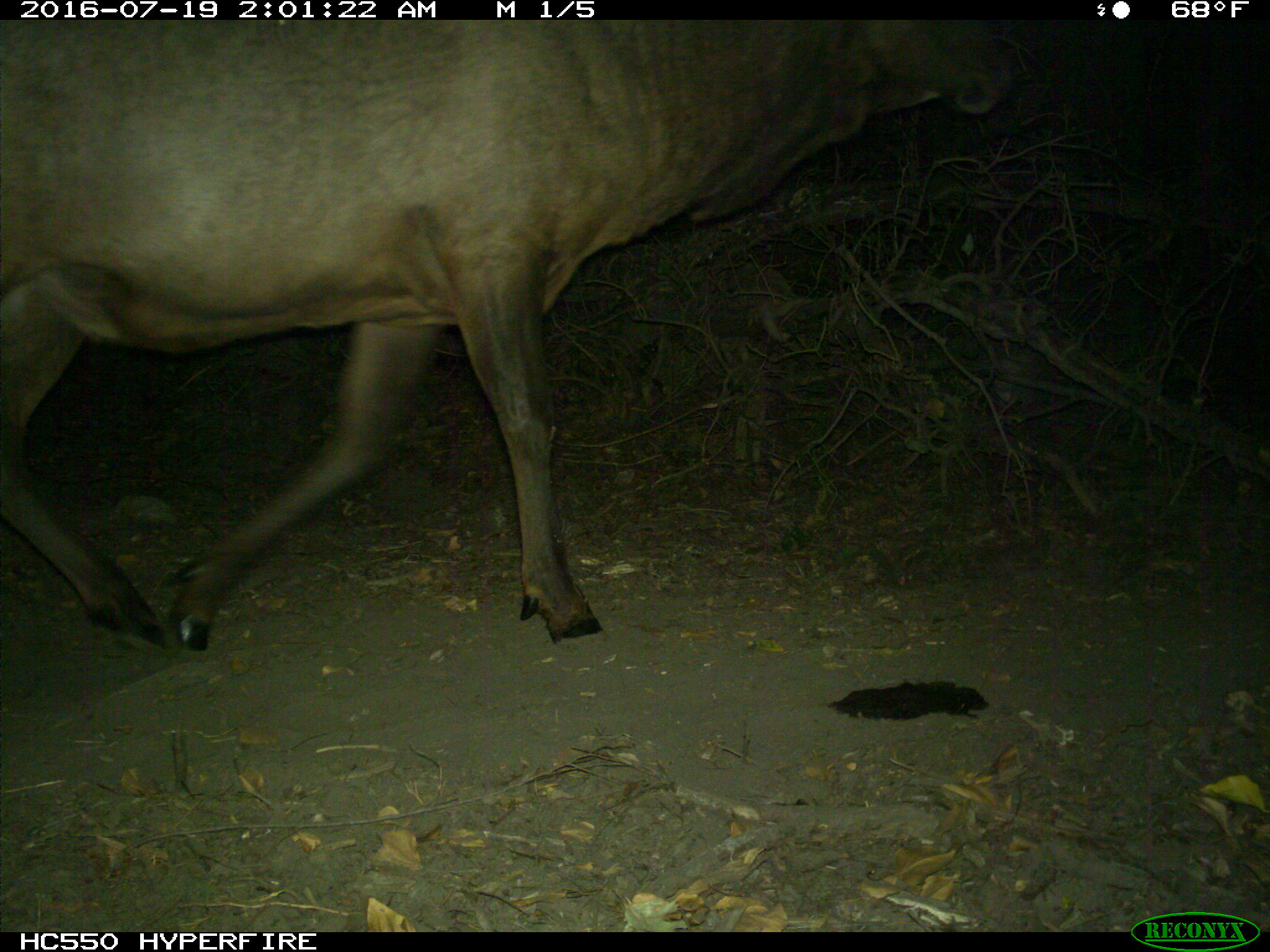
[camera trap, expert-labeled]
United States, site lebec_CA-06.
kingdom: Animalia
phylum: Chordata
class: Mammalia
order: Artiodactyla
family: Cervidae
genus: Cervus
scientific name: Cervus canadensis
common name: elk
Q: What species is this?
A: Cervus canadensis (elk).